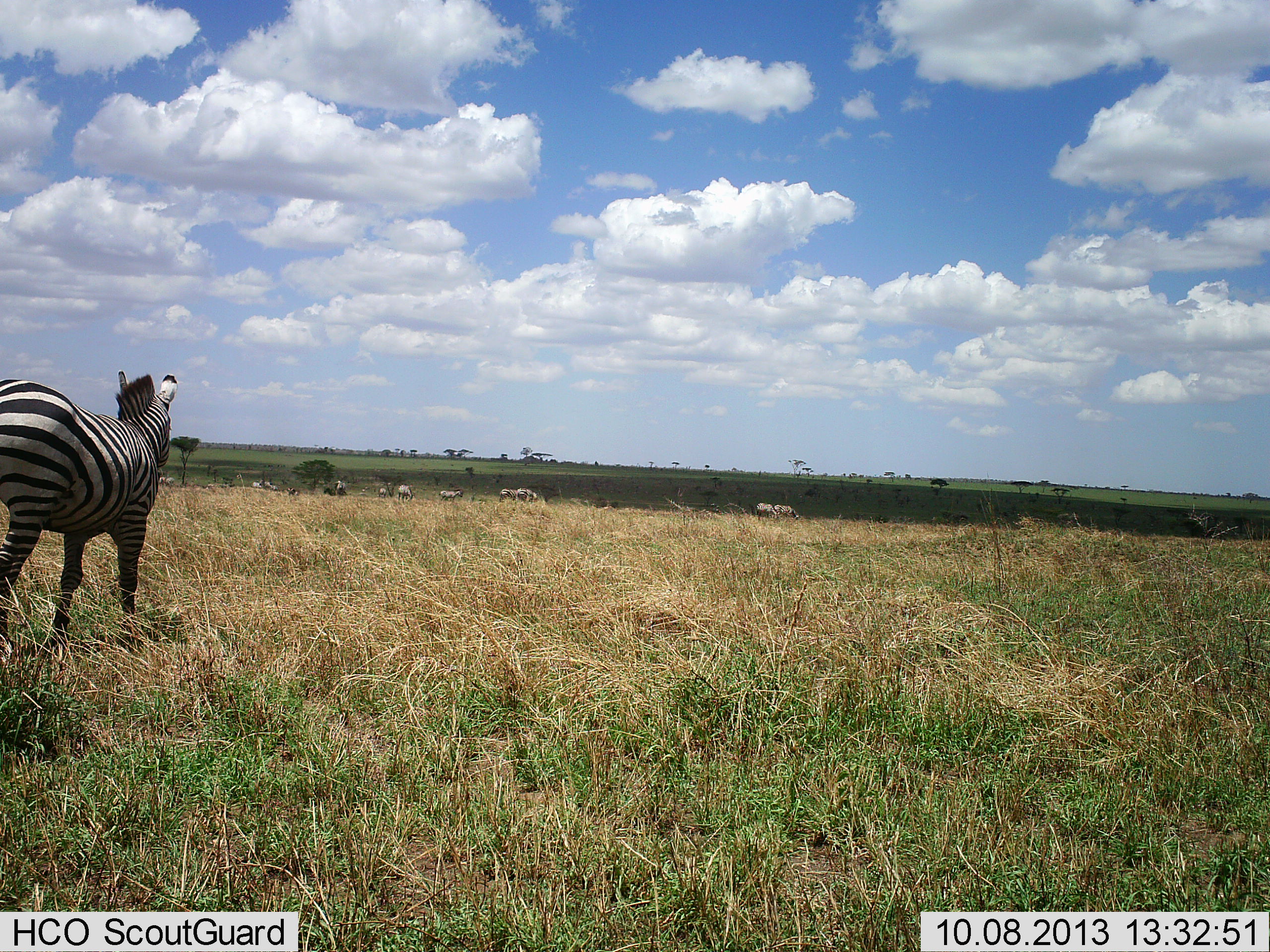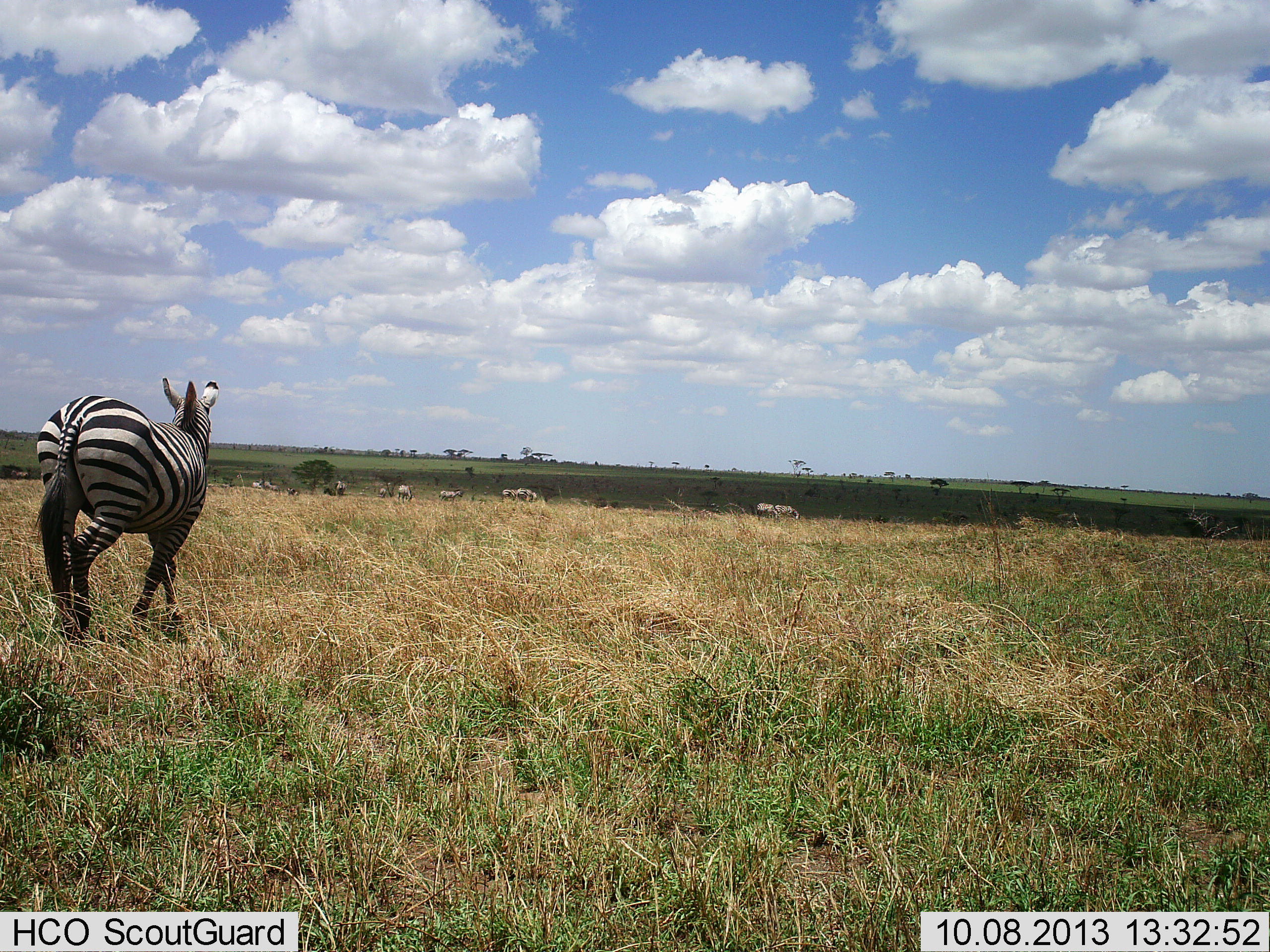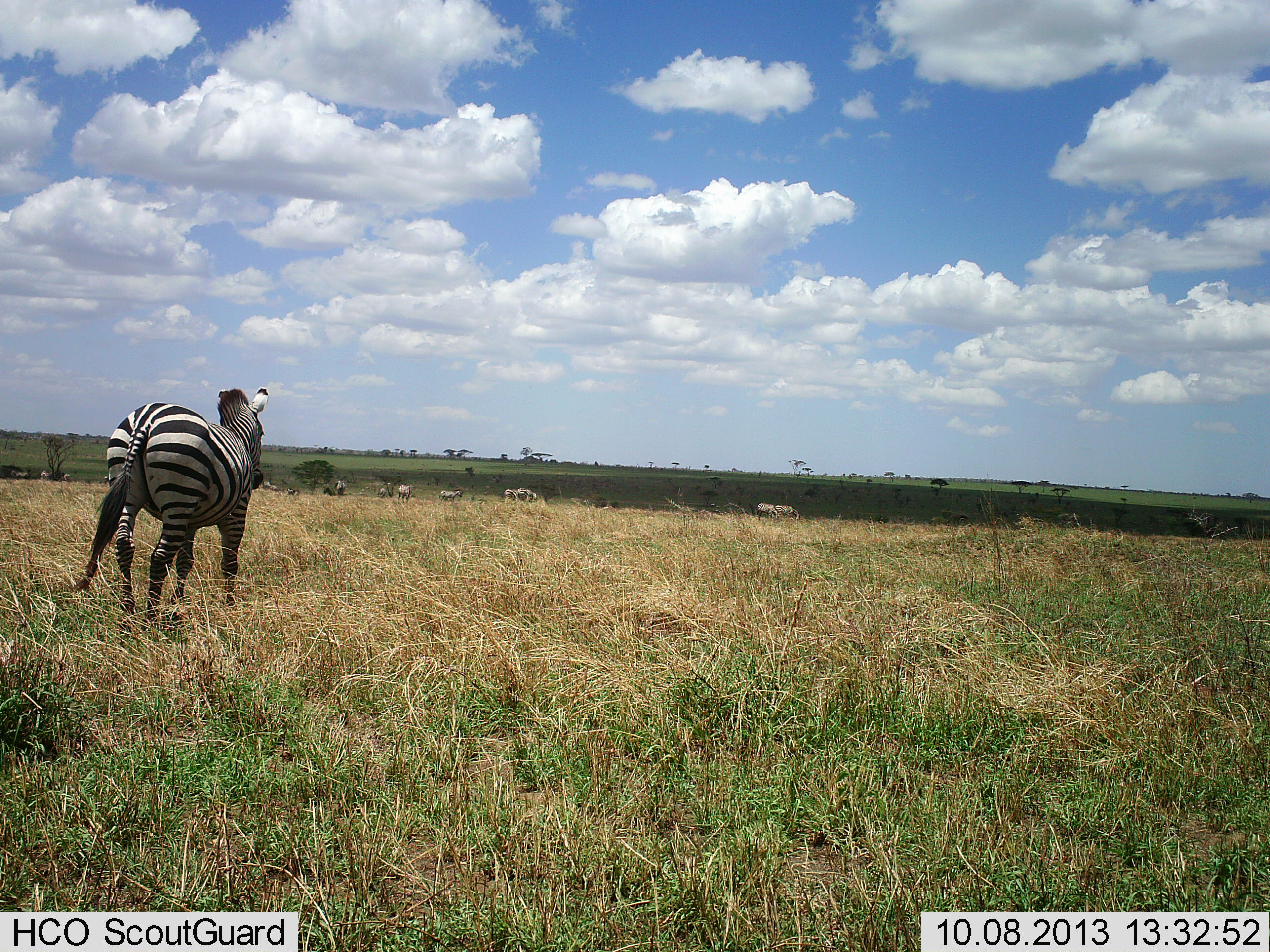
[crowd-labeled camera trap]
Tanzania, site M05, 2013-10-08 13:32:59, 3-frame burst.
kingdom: Animalia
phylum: Chordata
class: Mammalia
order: Perissodactyla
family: Equidae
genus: Equus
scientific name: Equus quagga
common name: plains zebra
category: zebra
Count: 11-50.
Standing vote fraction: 40%.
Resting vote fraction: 0%.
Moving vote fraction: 90%.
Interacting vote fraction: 0%.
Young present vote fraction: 0%.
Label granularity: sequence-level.